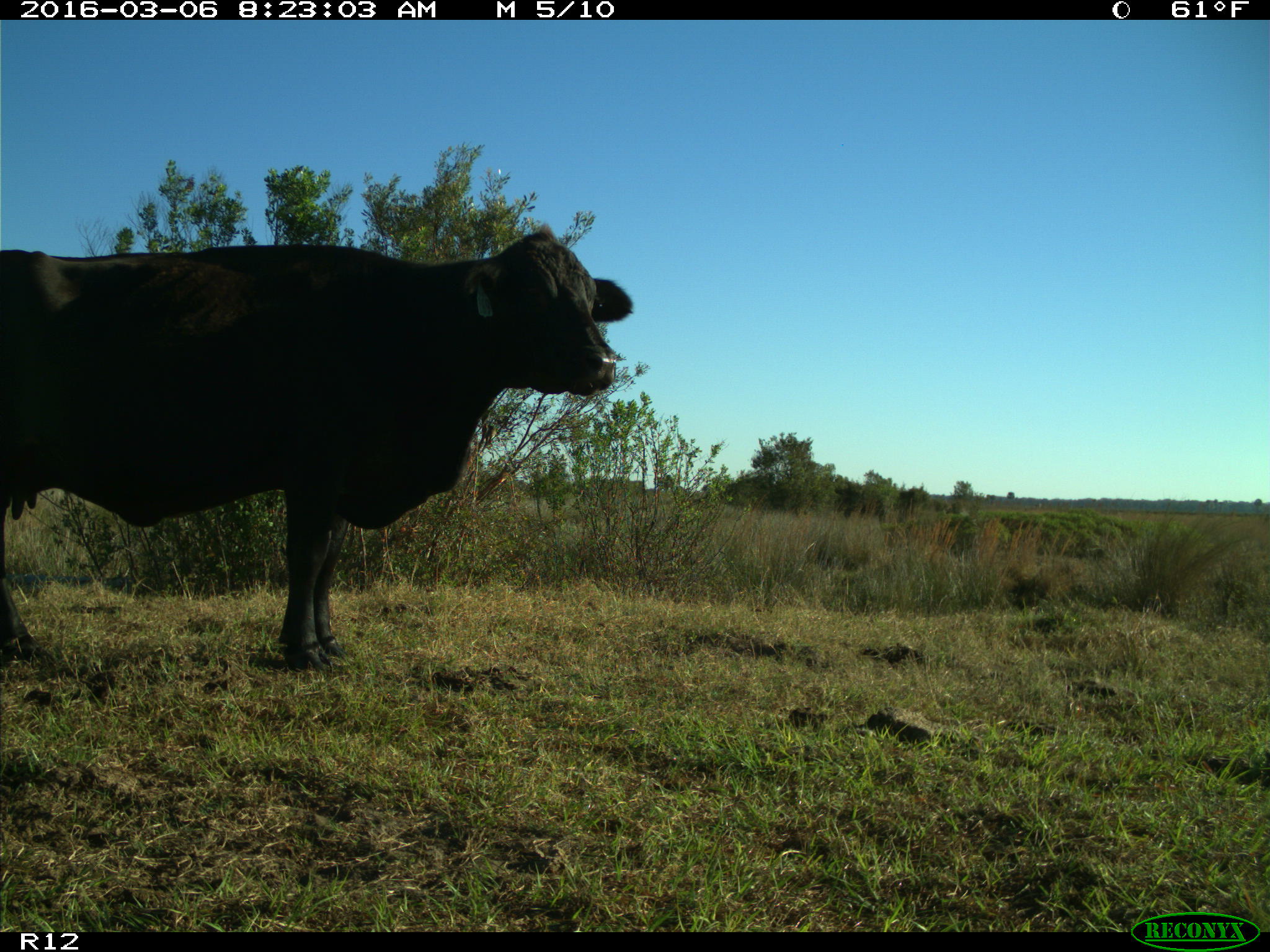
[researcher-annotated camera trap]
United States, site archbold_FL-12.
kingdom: Animalia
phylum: Chordata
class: Mammalia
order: Artiodactyla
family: Bovidae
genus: Bos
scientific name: Bos taurus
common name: domestic cow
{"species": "Bos taurus (domestic cow)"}